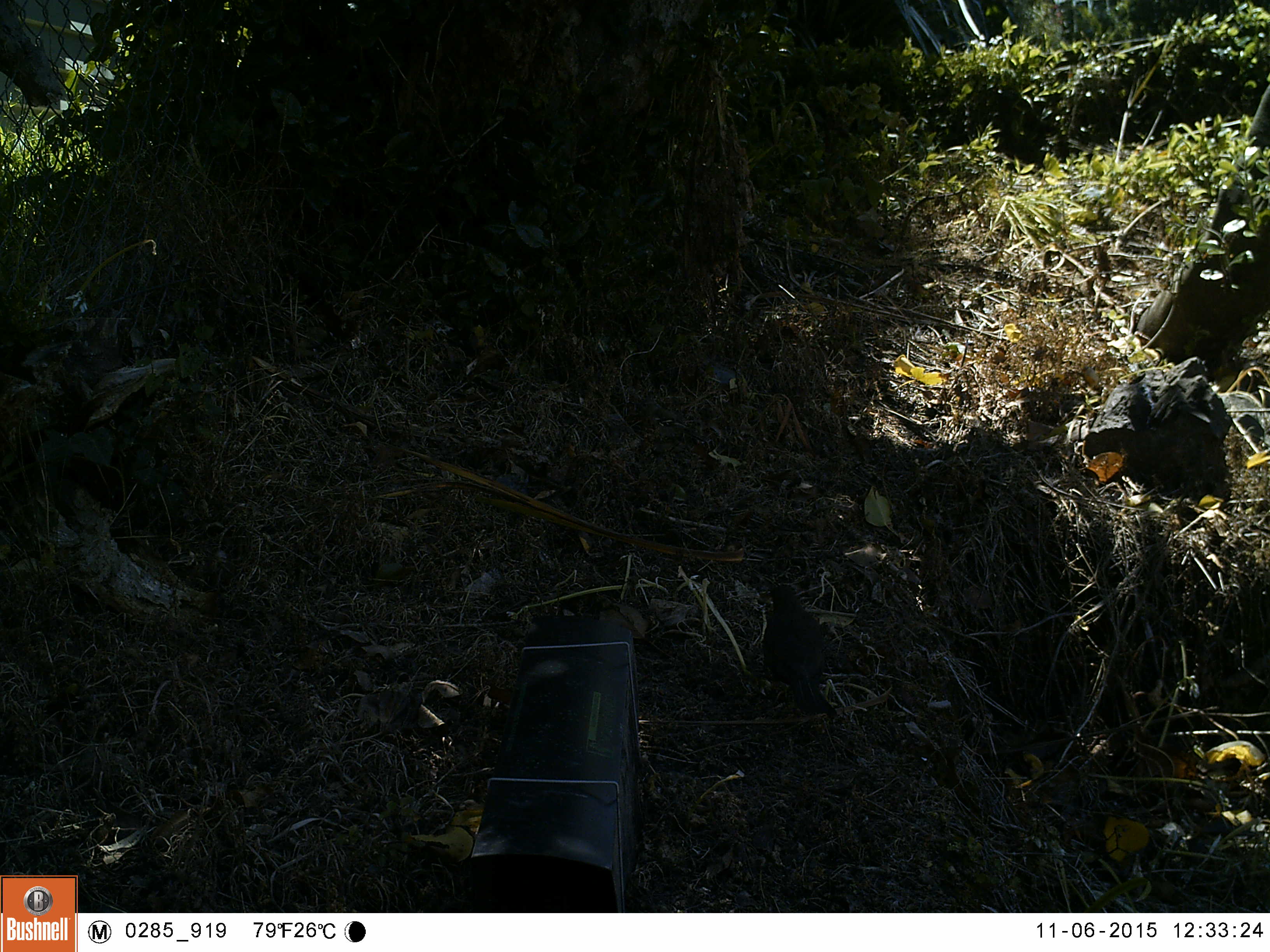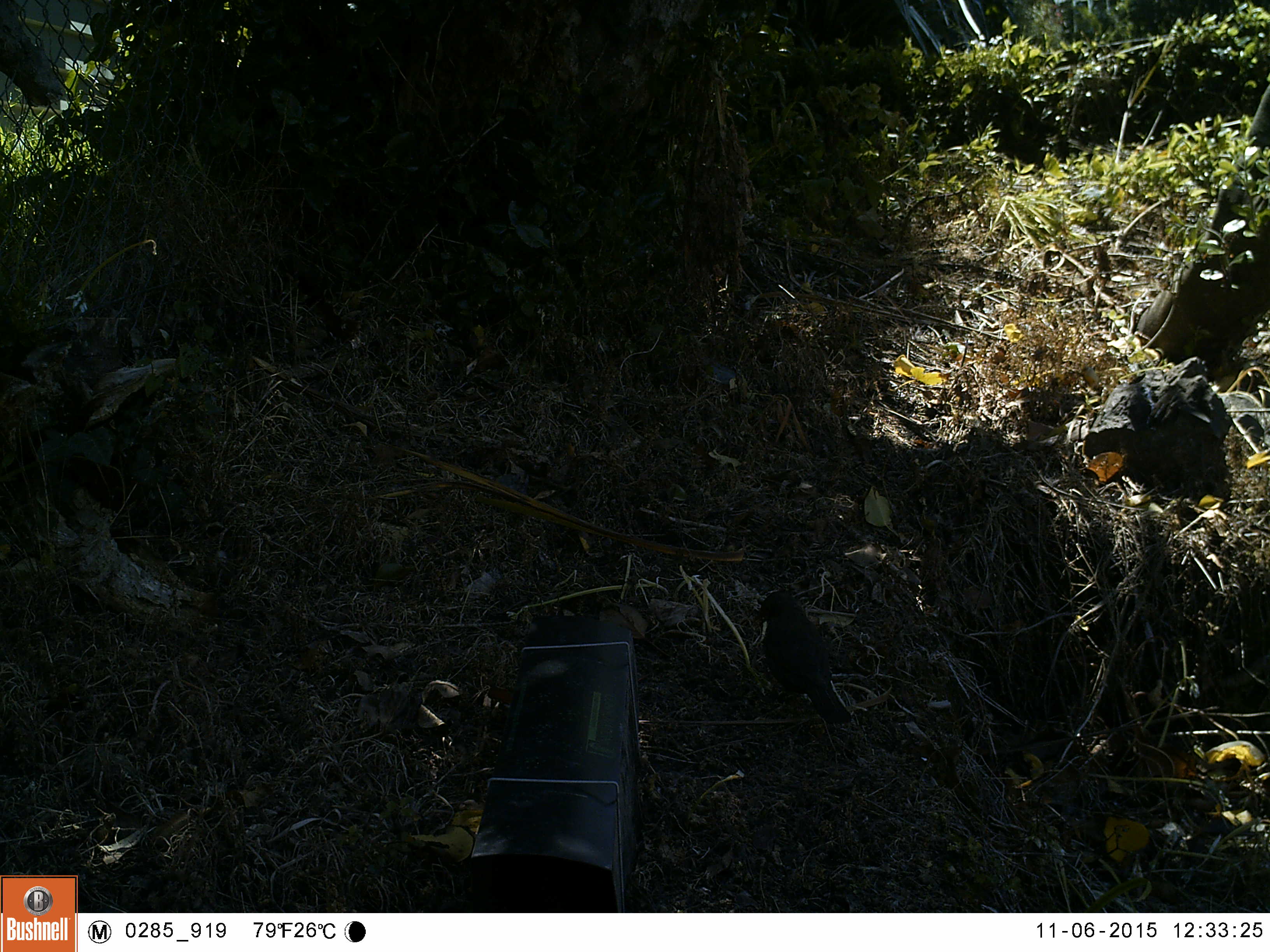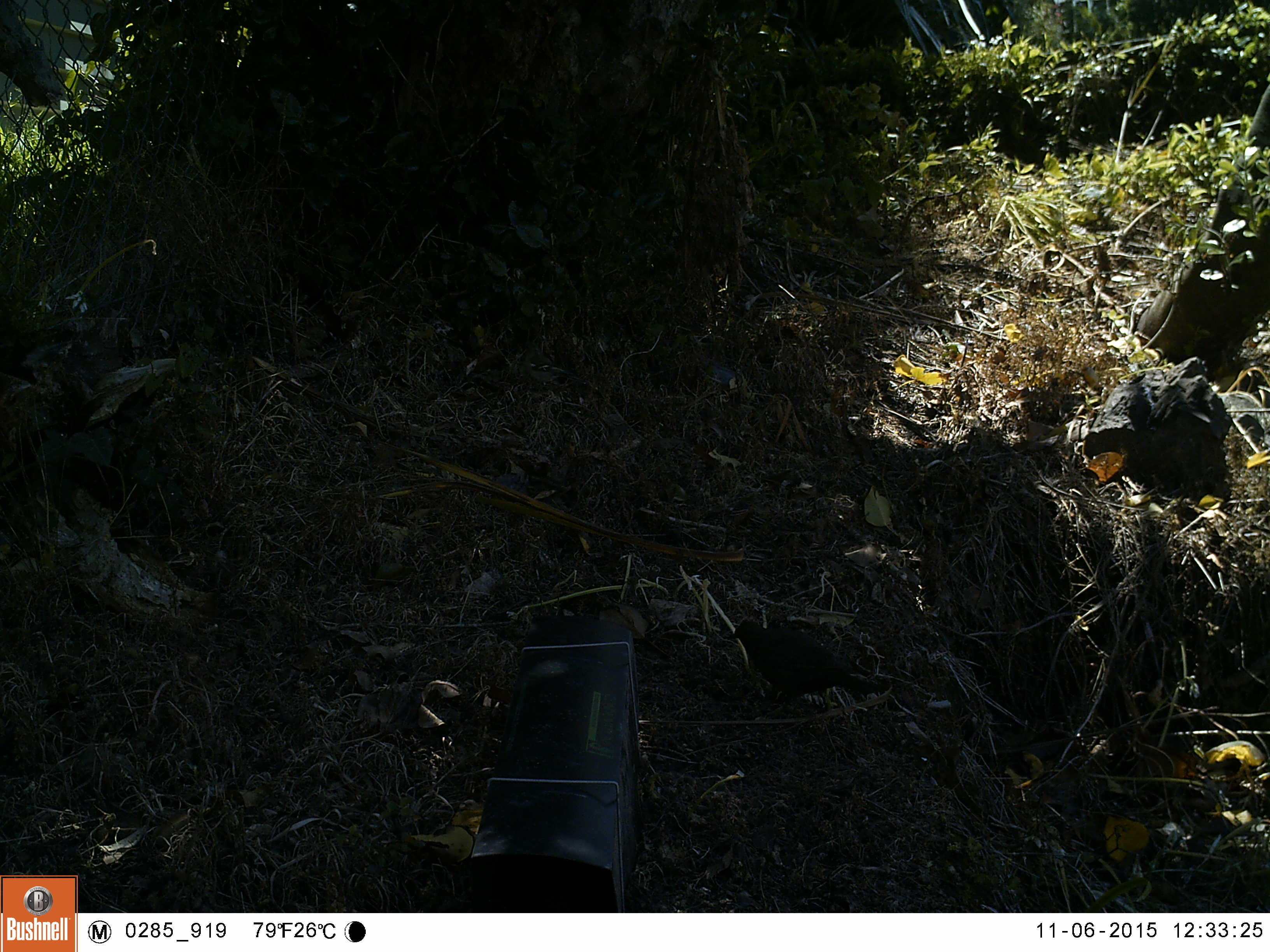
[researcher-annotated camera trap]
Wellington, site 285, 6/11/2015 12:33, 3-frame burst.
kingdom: Animalia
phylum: Chordata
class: Aves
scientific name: Aves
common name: bird